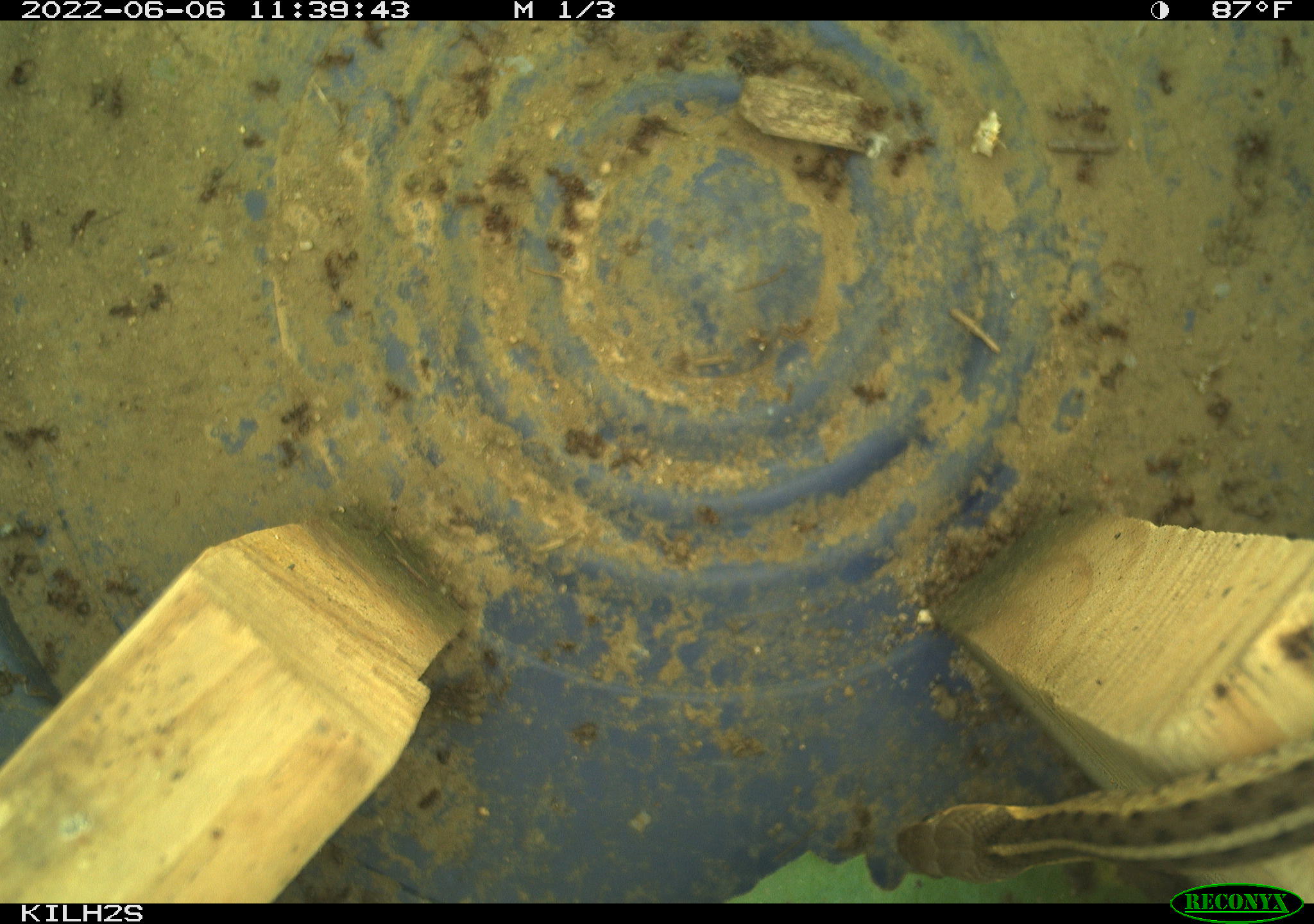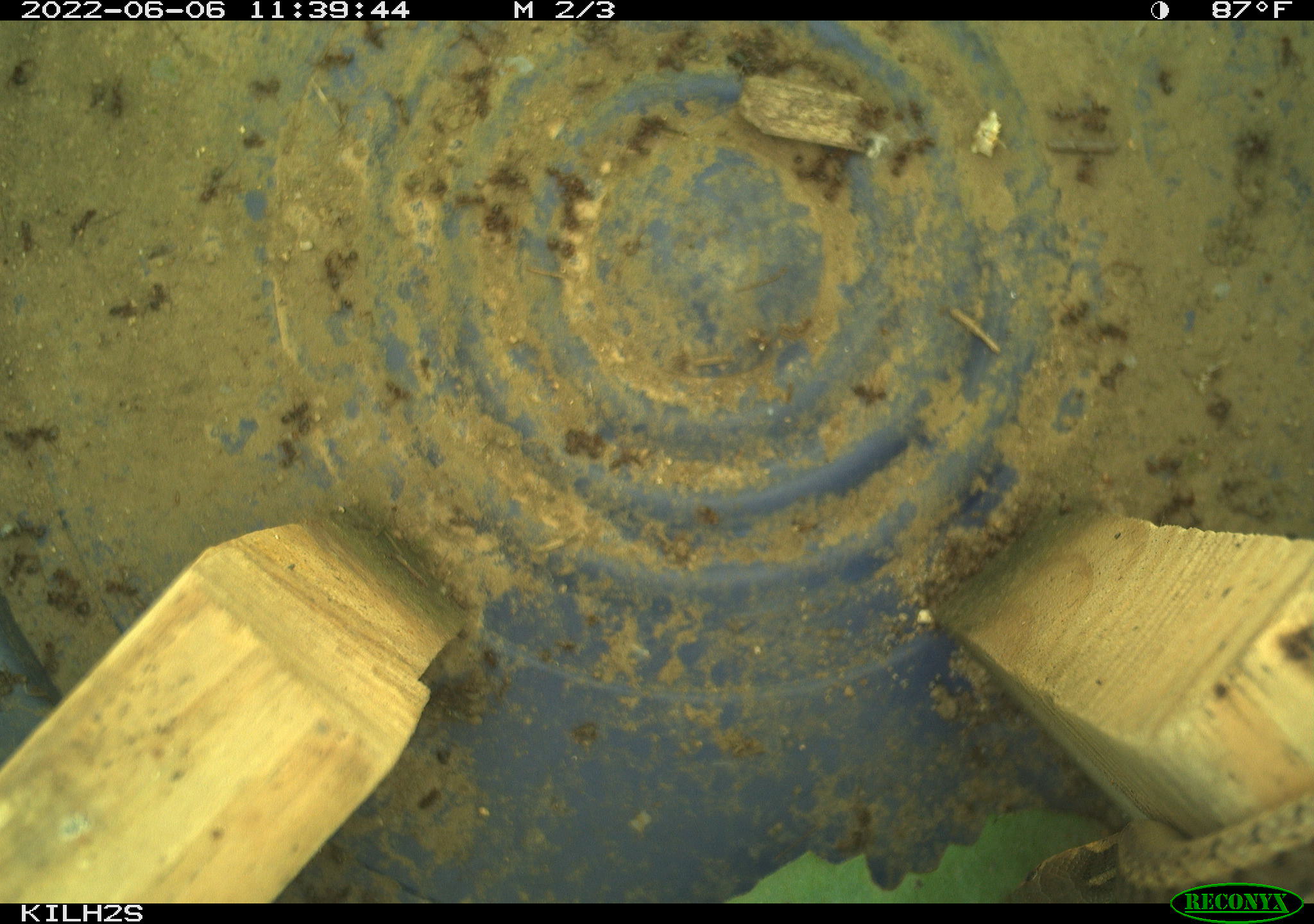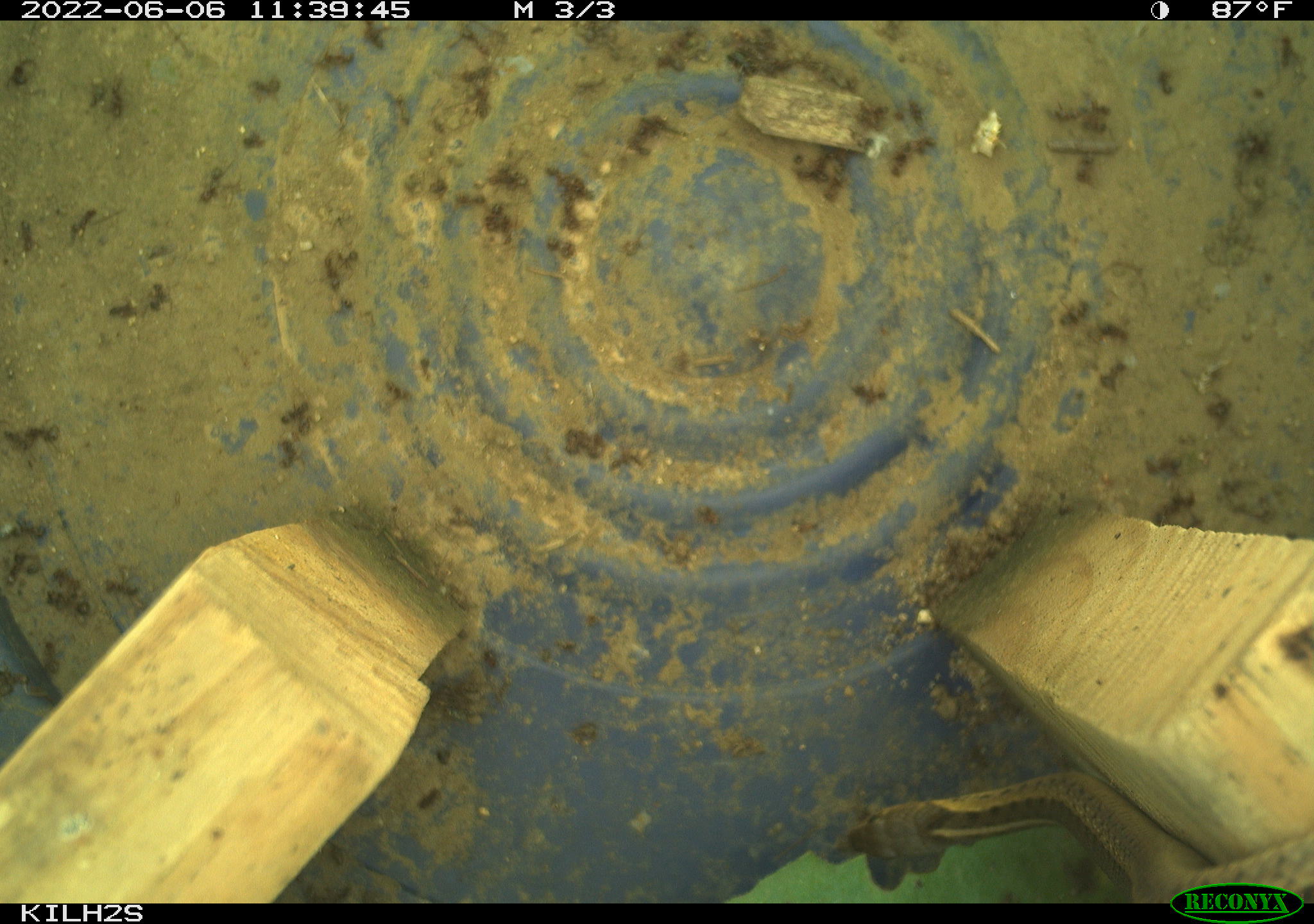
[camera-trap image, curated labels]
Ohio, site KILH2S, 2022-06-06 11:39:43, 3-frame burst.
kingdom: Animalia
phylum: Chordata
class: Reptilia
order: Squamata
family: Colubridae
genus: Thamnophis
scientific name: Thamnophis sirtalis sirtalis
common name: eastern gartersnake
Eastern gartersnake (Thamnophis sirtalis sirtalis).